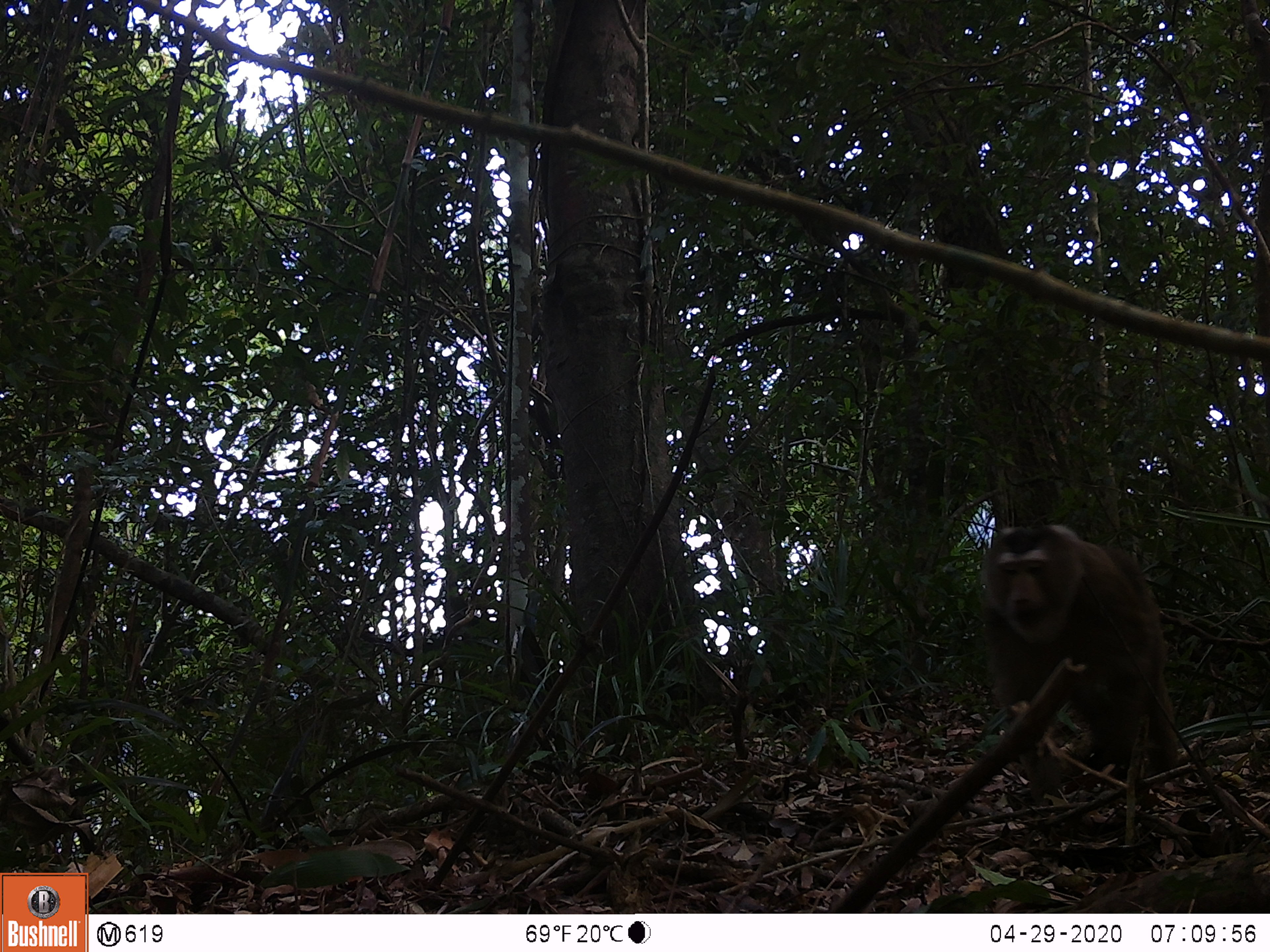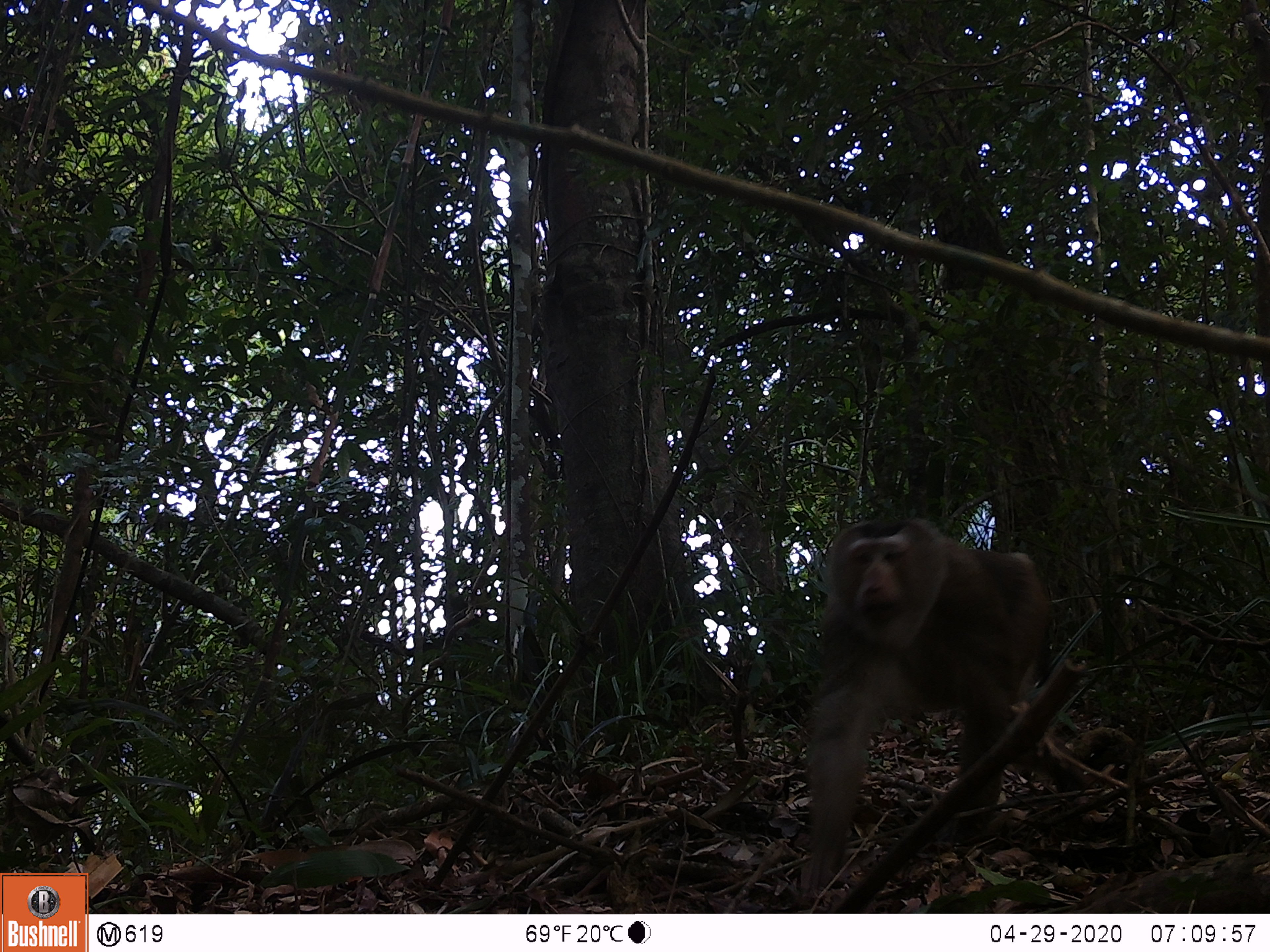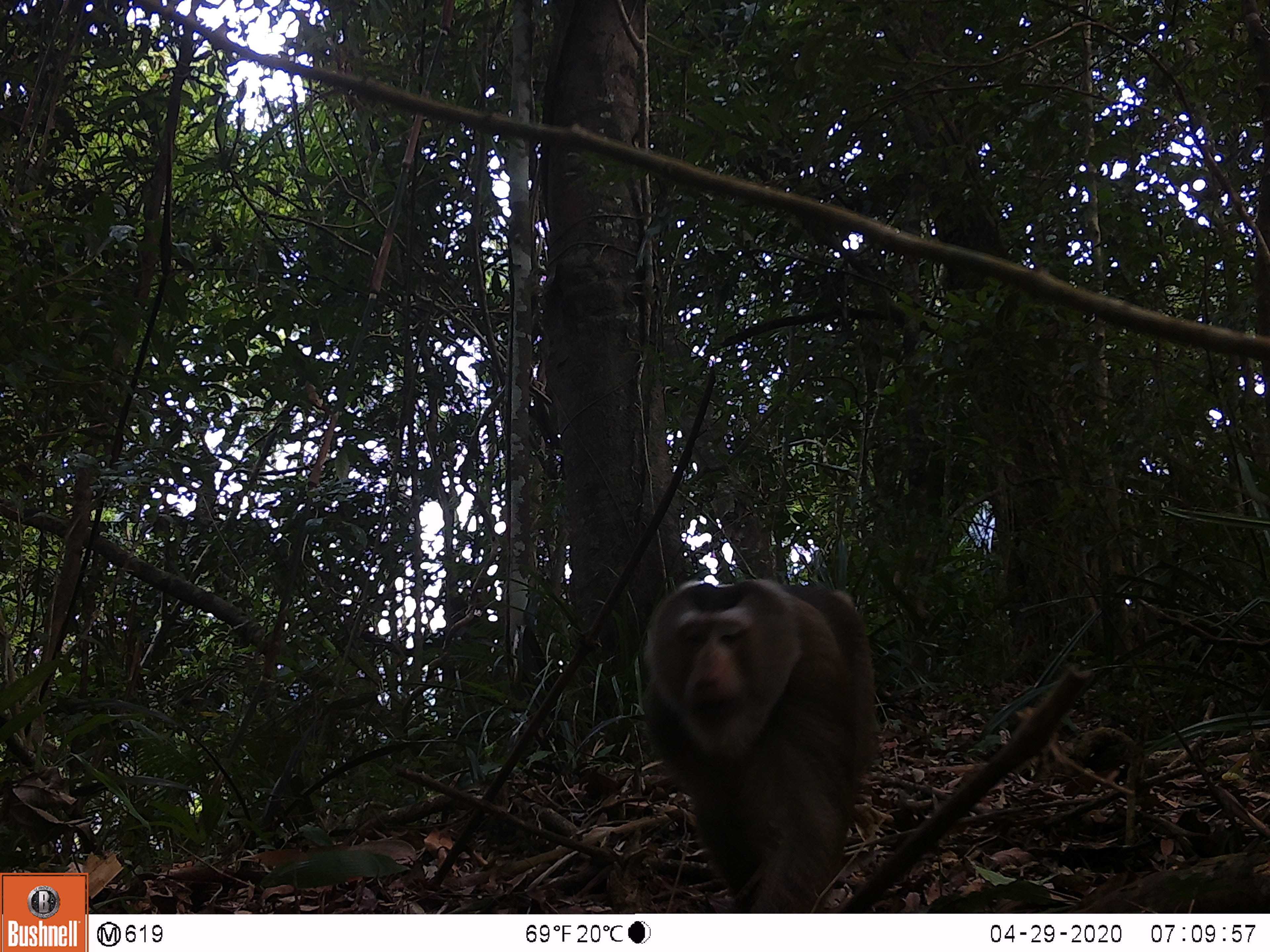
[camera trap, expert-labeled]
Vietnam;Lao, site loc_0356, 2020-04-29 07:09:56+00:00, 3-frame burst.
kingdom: Animalia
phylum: Chordata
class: Mammalia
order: Primates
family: Cercopithecidae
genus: Macaca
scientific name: Macaca nemestrina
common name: pig-tailed macaque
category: pig tailed macaque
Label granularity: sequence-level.